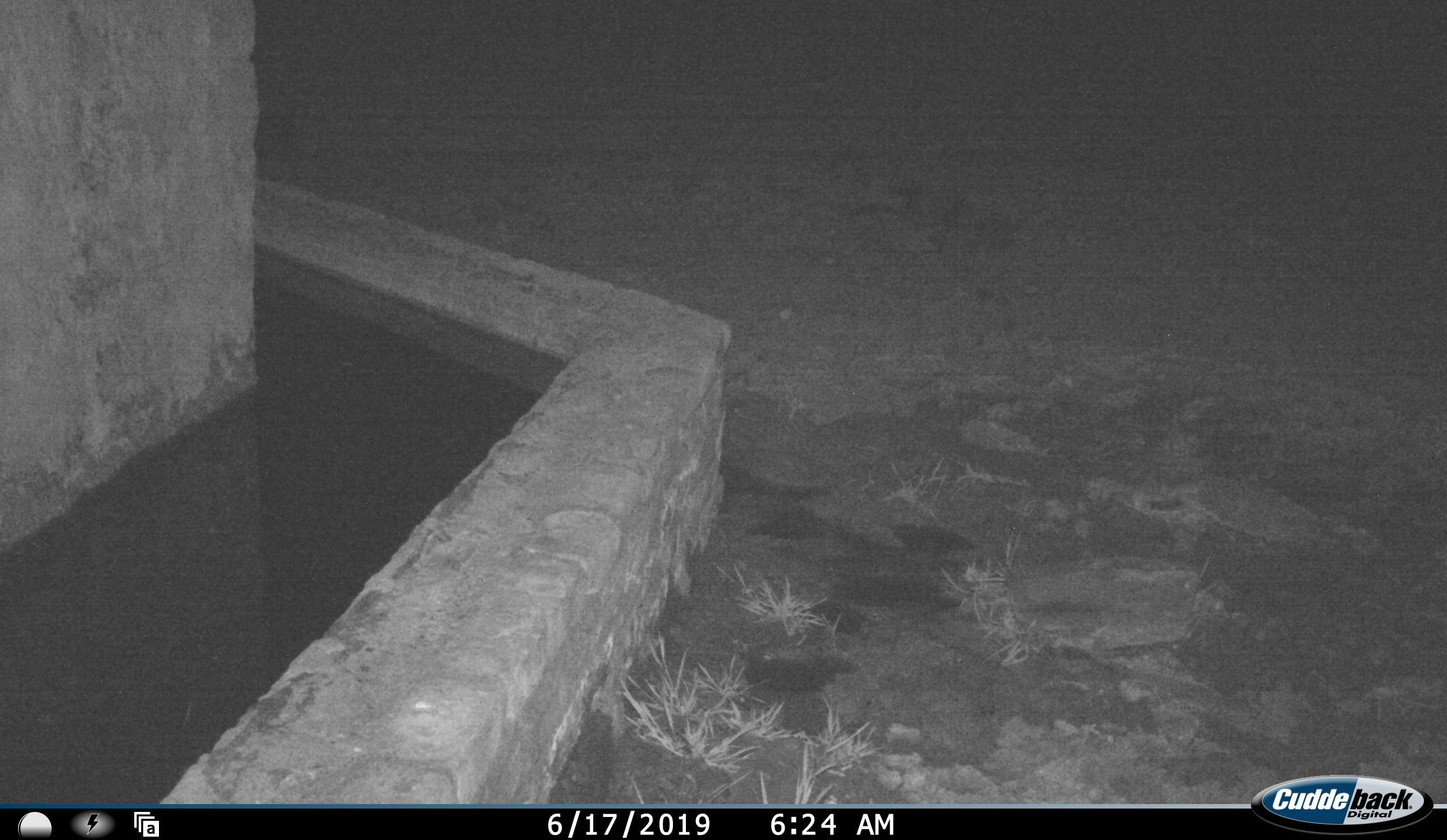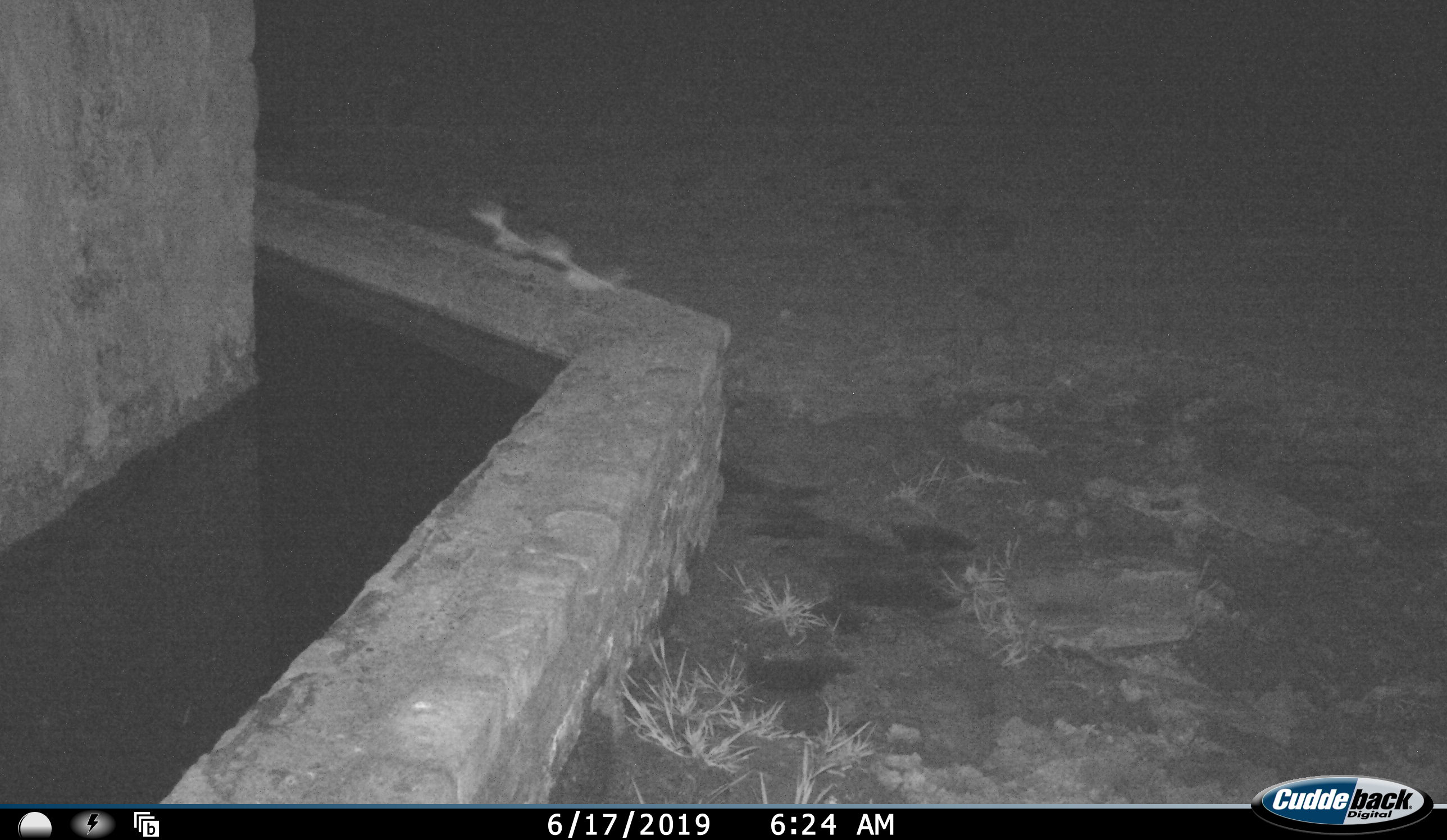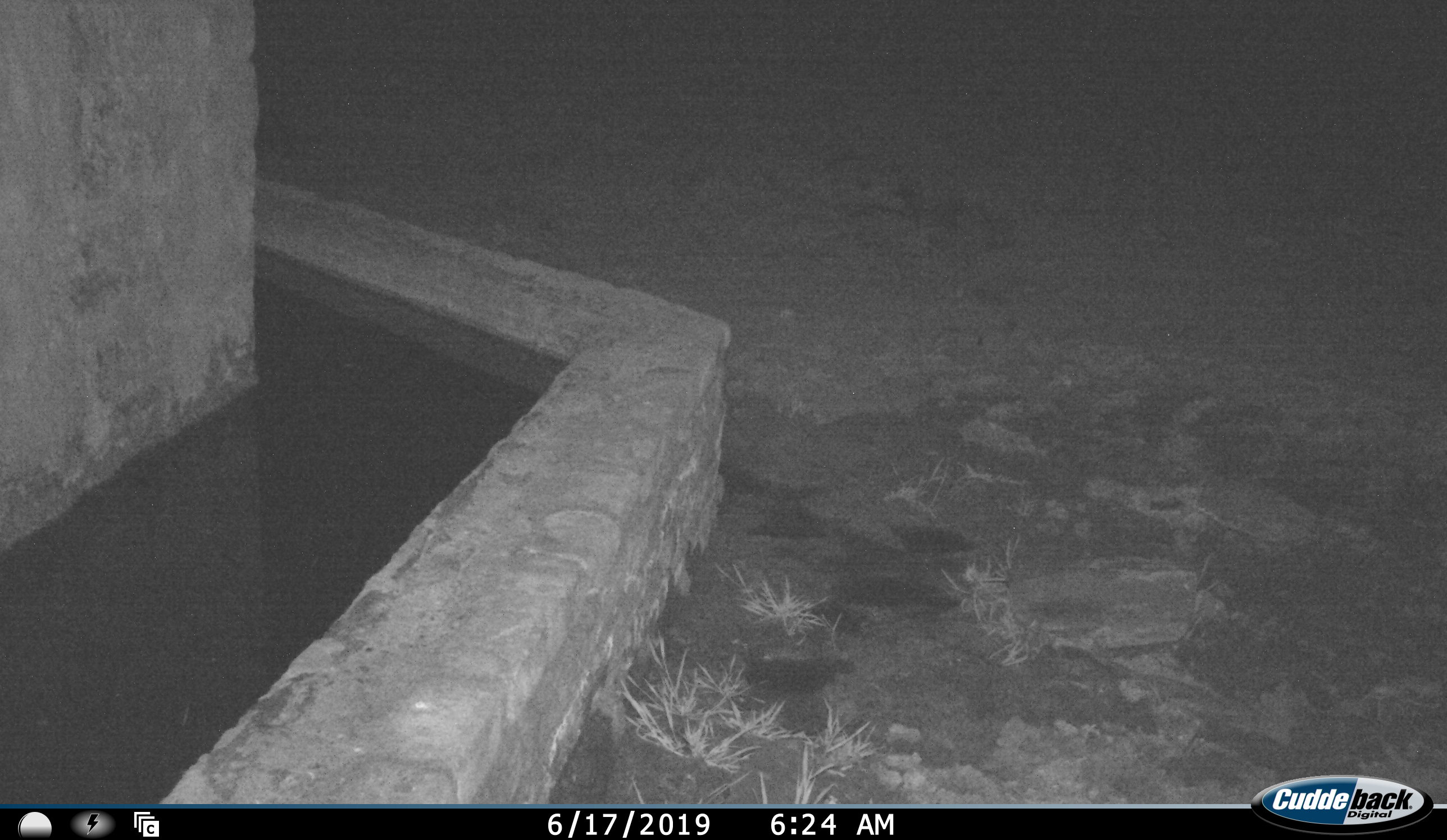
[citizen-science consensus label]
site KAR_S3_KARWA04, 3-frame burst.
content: unidentified animal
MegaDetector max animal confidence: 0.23